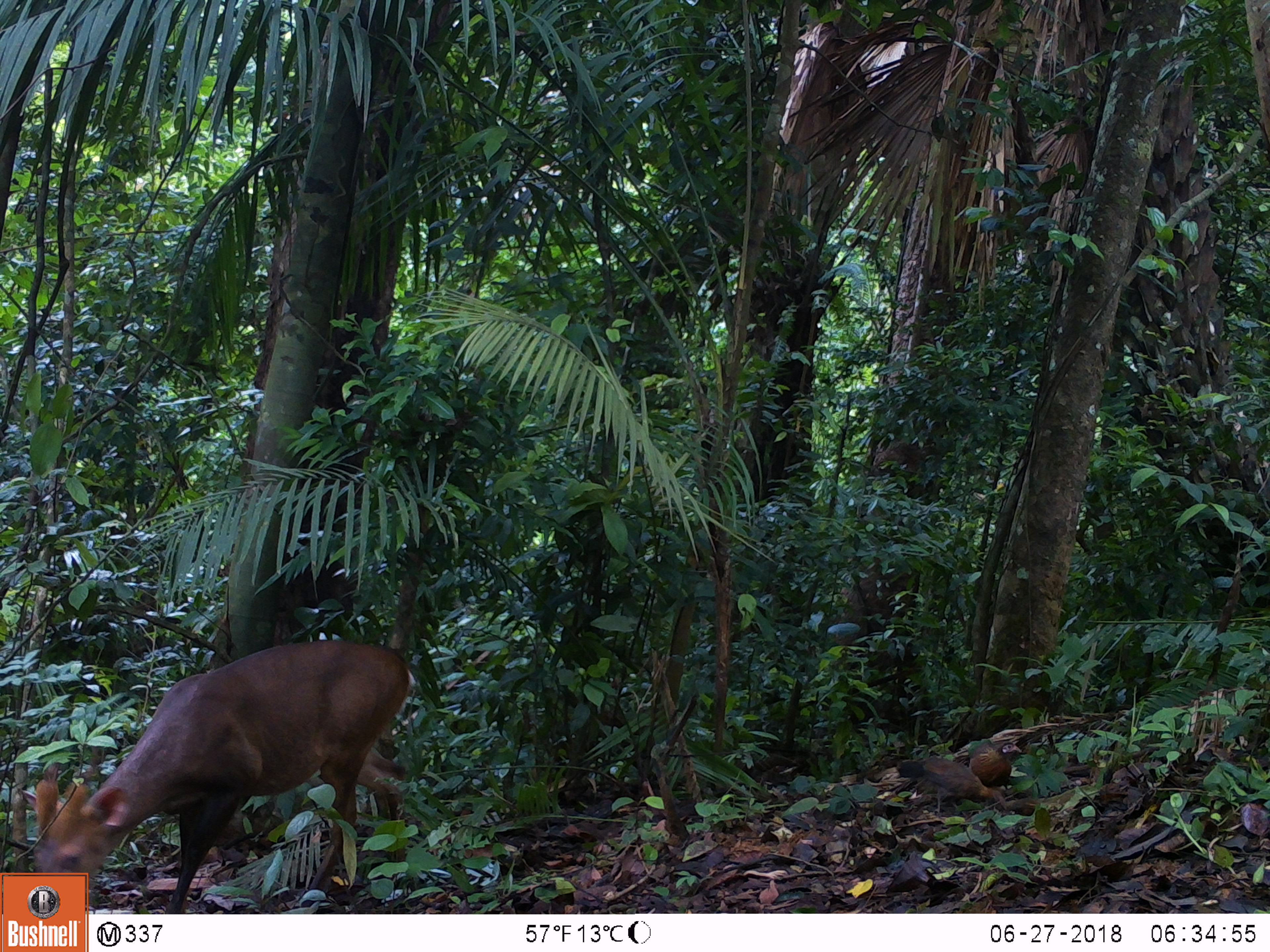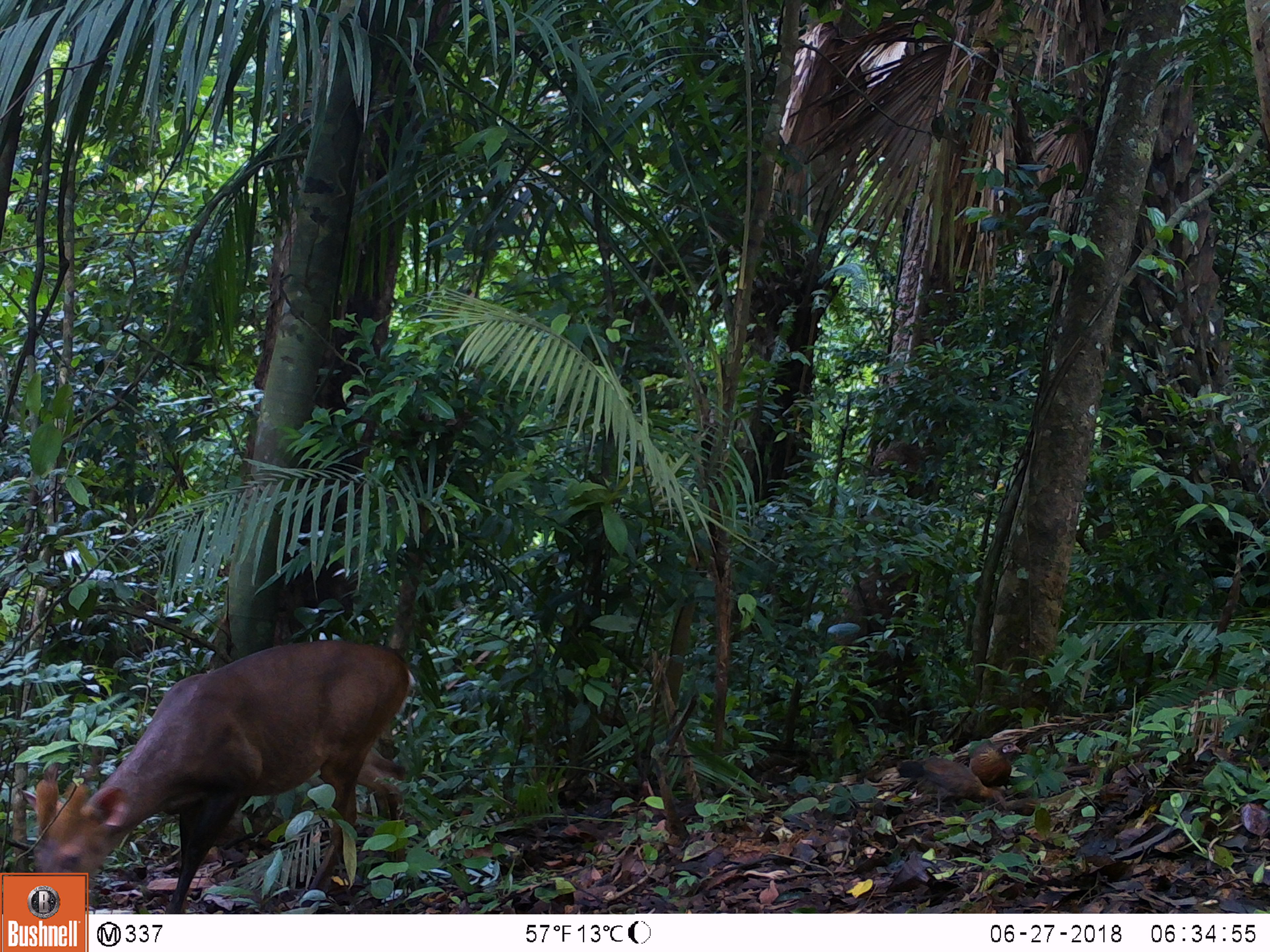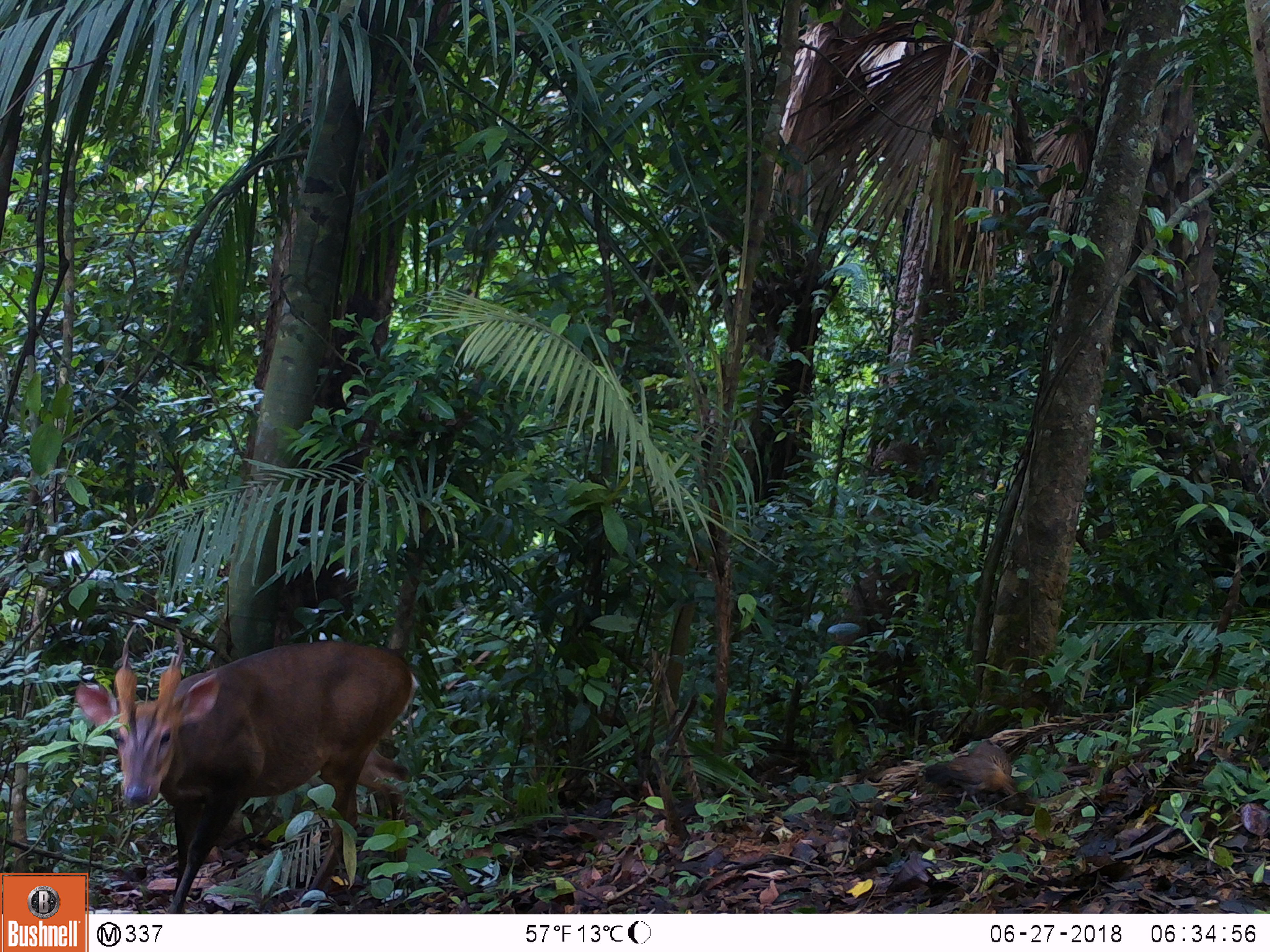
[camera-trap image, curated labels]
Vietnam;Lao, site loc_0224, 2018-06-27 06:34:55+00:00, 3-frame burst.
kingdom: Animalia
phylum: Chordata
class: Mammalia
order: Artiodactyla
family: Cervidae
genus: Muntiacus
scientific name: Muntiacus vuquangensis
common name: large-antlered muntjac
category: large antlered muntjac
Large antlered muntjac (large-antlered muntjac) (Muntiacus vuquangensis). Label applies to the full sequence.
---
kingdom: Animalia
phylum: Chordata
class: Aves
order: Galliformes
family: Phasianidae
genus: Gallus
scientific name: Gallus gallus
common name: red junglefowl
Red junglefowl (Gallus gallus). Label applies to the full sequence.